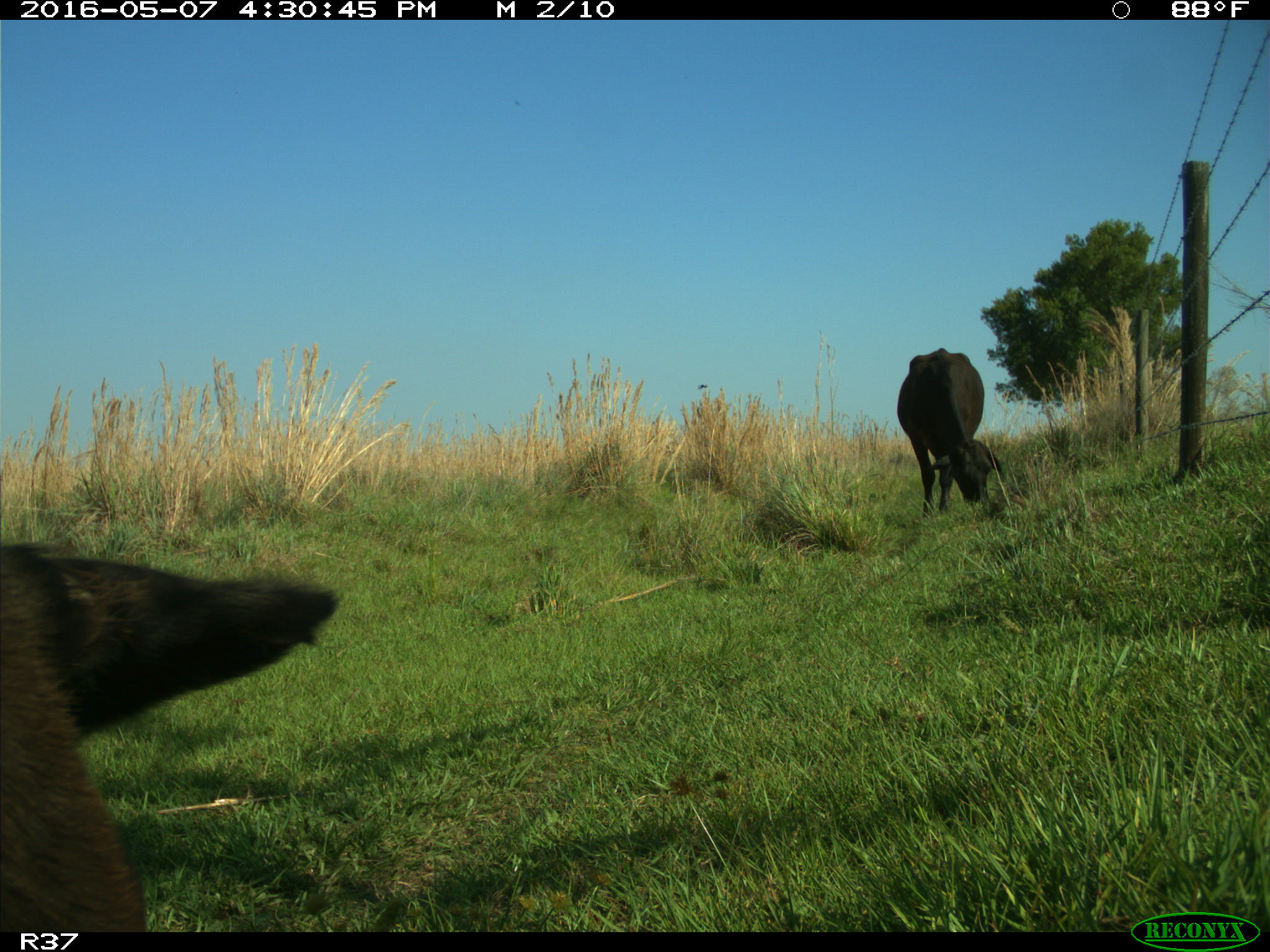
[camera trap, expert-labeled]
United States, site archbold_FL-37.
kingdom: Animalia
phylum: Chordata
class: Mammalia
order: Artiodactyla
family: Bovidae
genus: Bos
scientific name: Bos taurus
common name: domestic cow